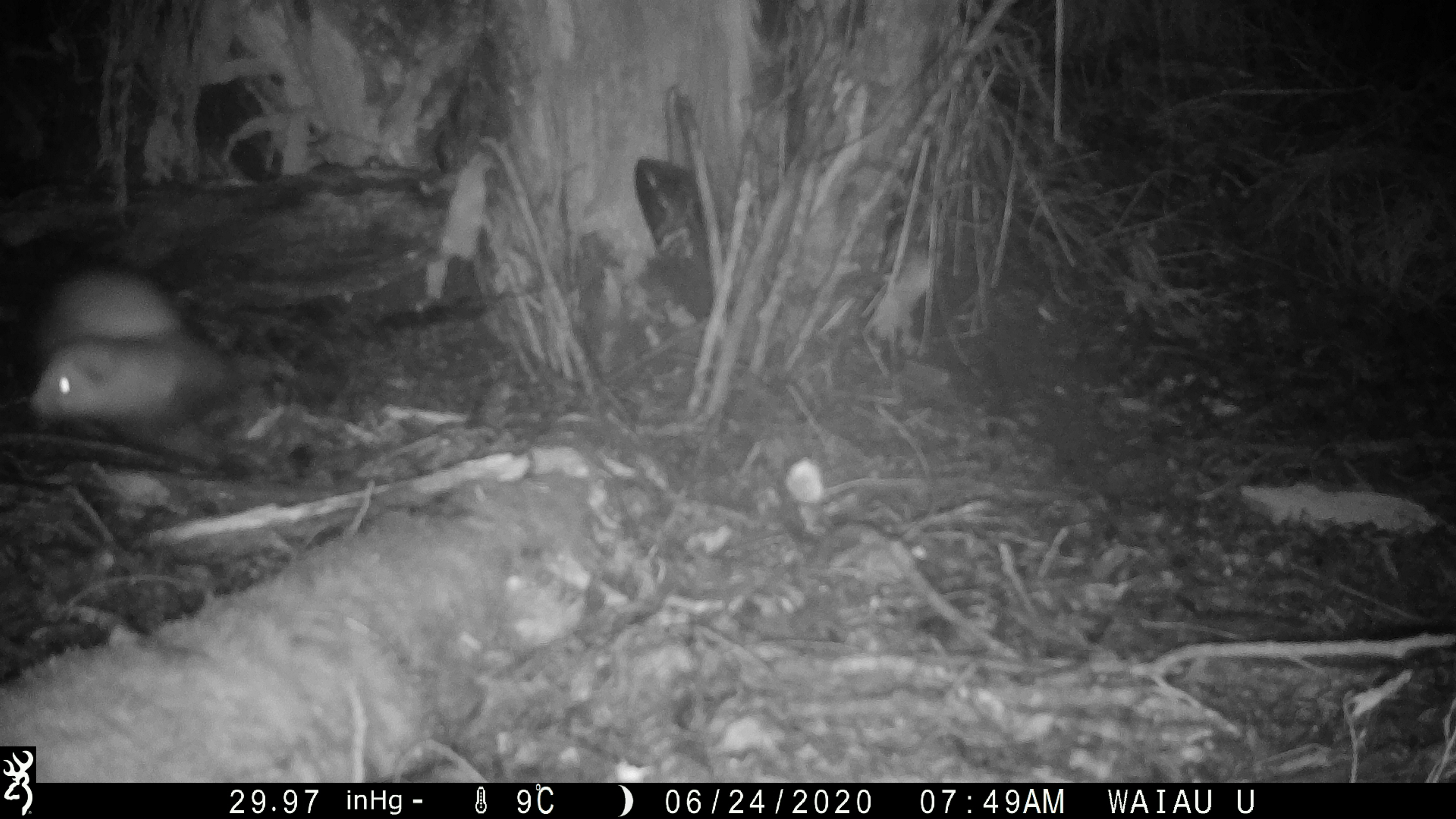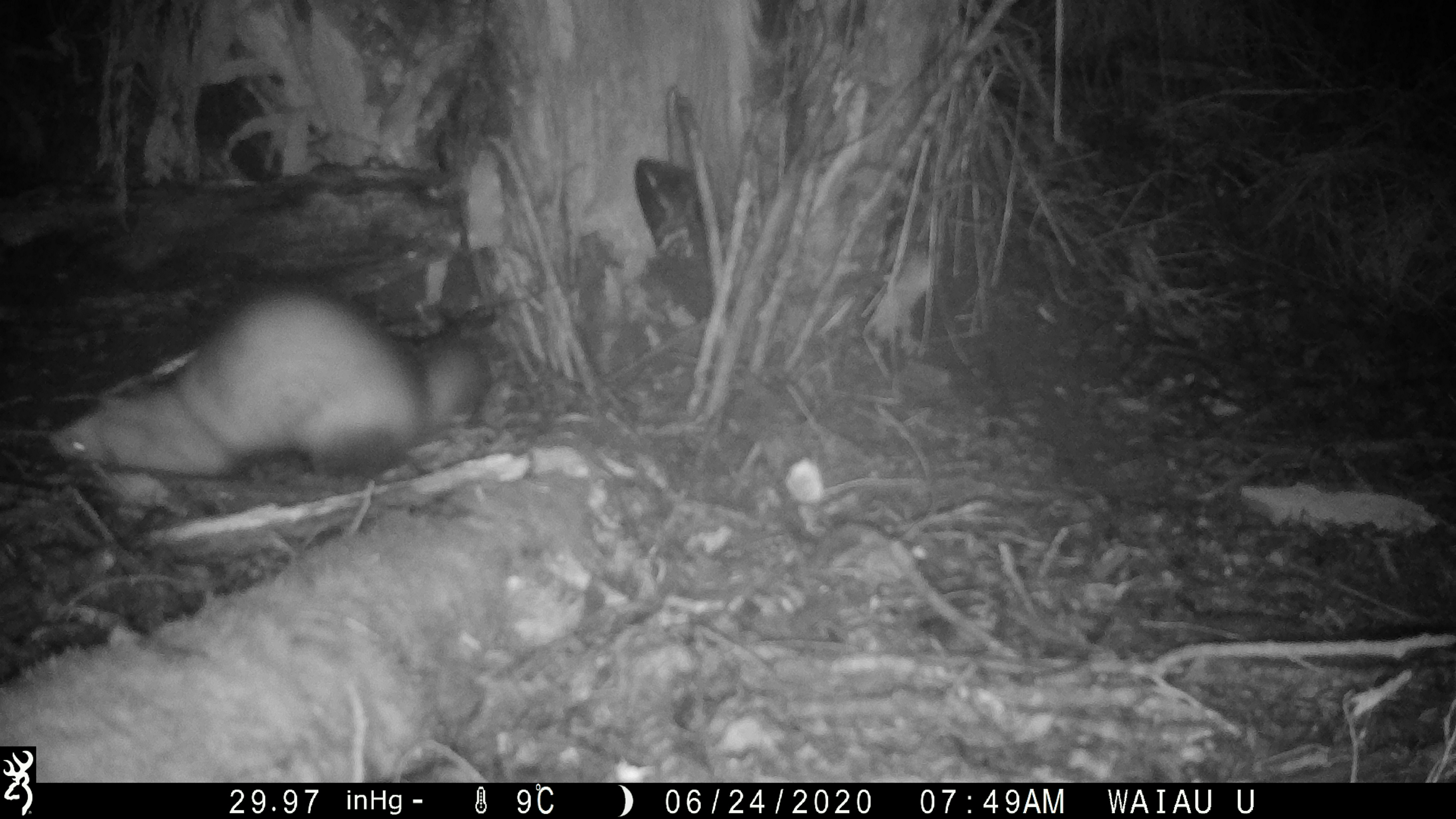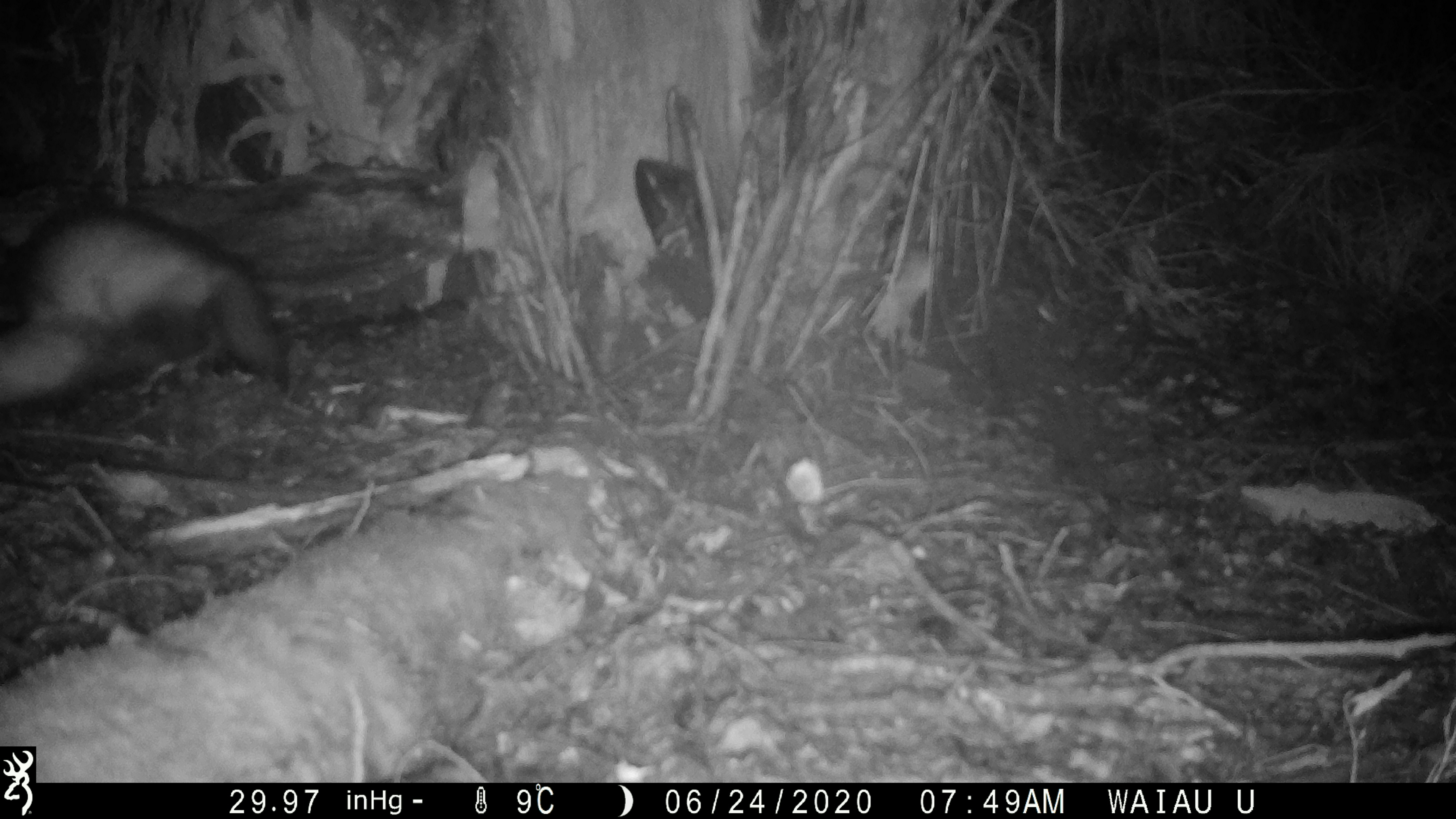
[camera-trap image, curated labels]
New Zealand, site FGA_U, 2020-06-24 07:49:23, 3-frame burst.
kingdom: Animalia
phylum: Chordata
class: Mammalia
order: Carnivora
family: Mustelidae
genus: Mustela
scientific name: Mustela furo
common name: ferret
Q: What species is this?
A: Ferret (Mustela furo).